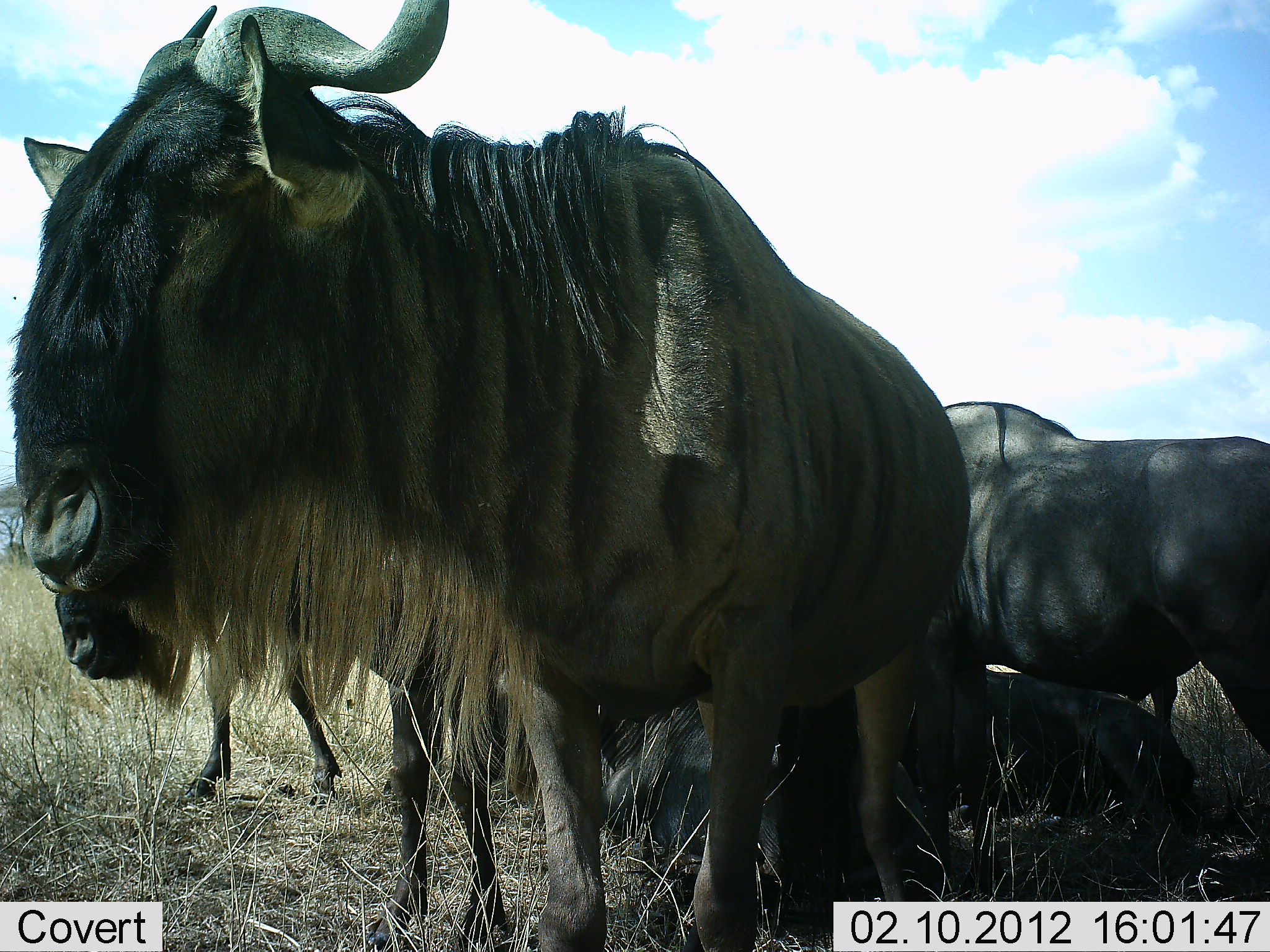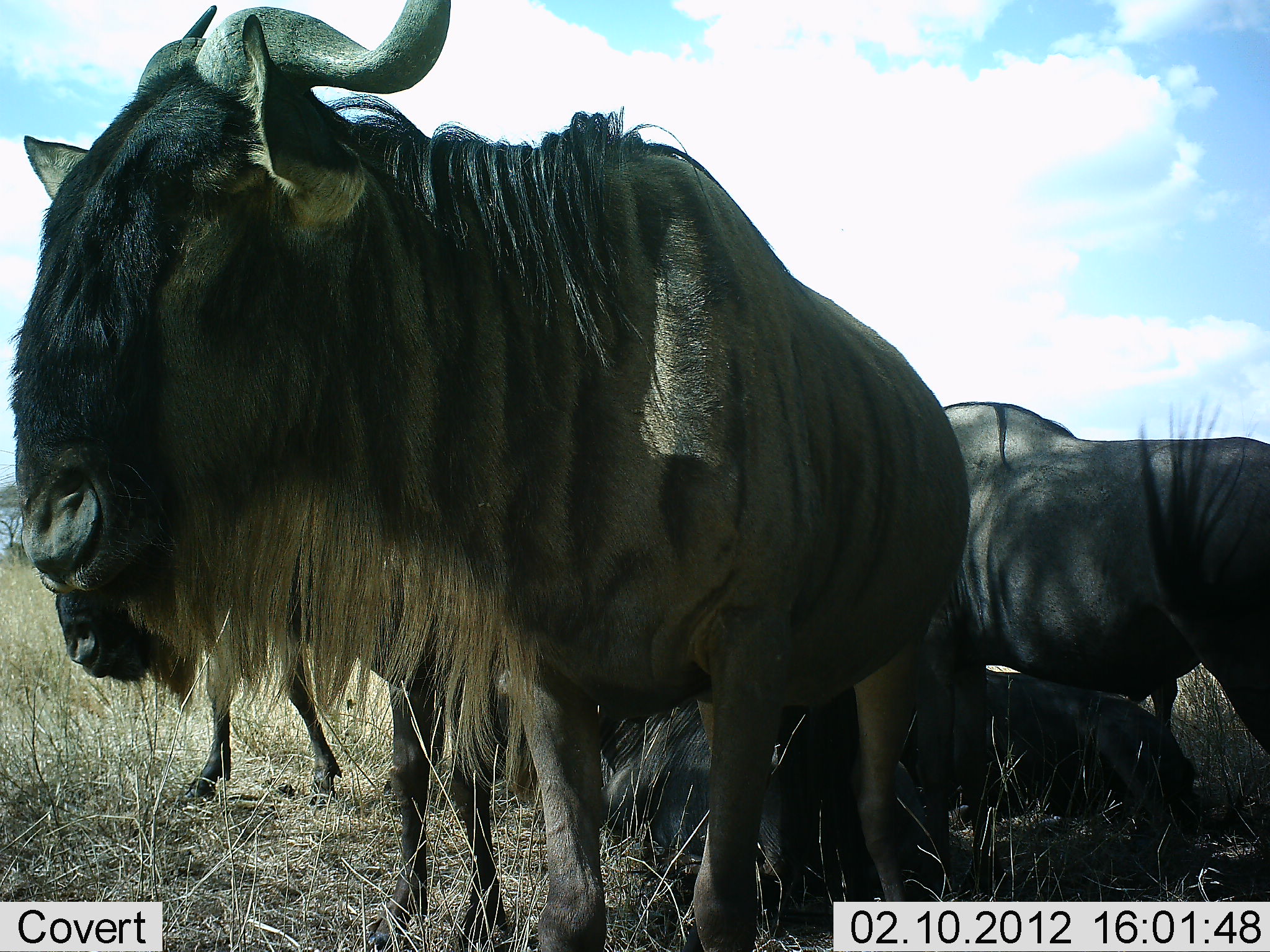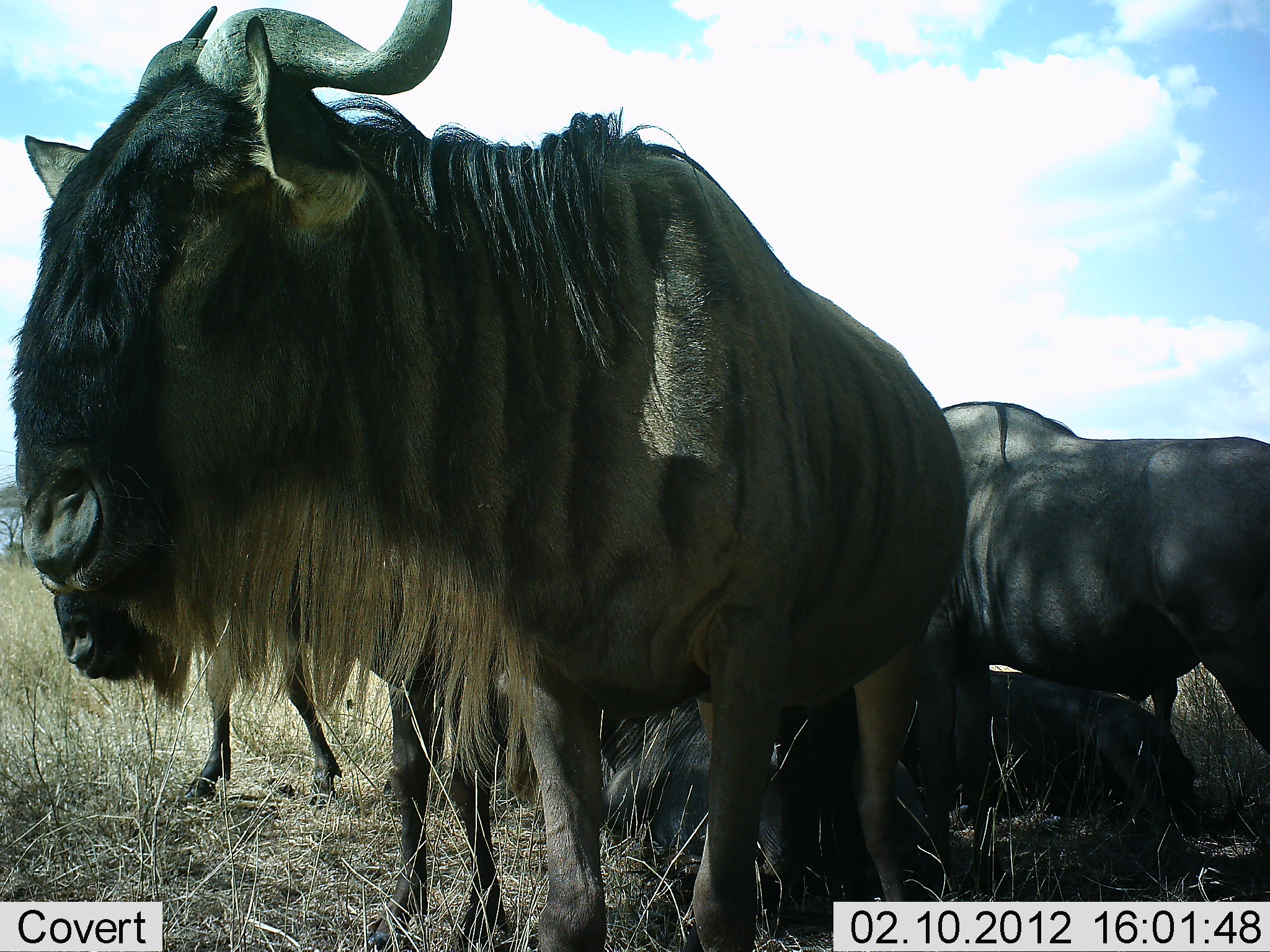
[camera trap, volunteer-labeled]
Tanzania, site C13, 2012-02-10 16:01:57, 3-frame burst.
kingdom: Animalia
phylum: Chordata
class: Mammalia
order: Artiodactyla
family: Bovidae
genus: Connochaetes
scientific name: Connochaetes taurinus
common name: blue wildebeest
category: wildebeest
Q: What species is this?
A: Wildebeest (blue wildebeest) (Connochaetes taurinus).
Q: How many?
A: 6.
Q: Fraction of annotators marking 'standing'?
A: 81%.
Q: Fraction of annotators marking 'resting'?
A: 96%.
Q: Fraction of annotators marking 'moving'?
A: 0%.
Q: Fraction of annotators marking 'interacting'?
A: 4%.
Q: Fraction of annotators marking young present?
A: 4%.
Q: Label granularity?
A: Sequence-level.